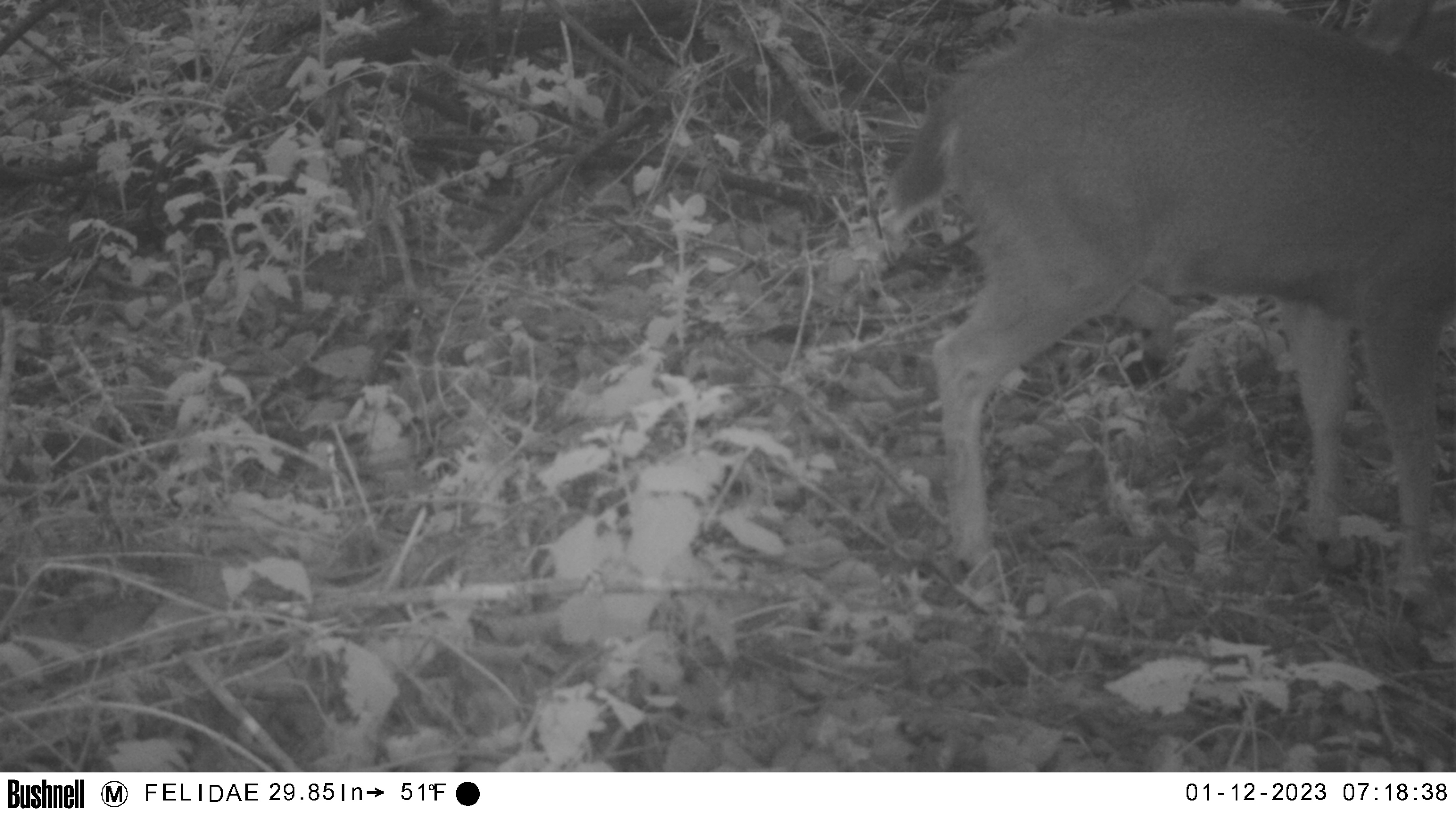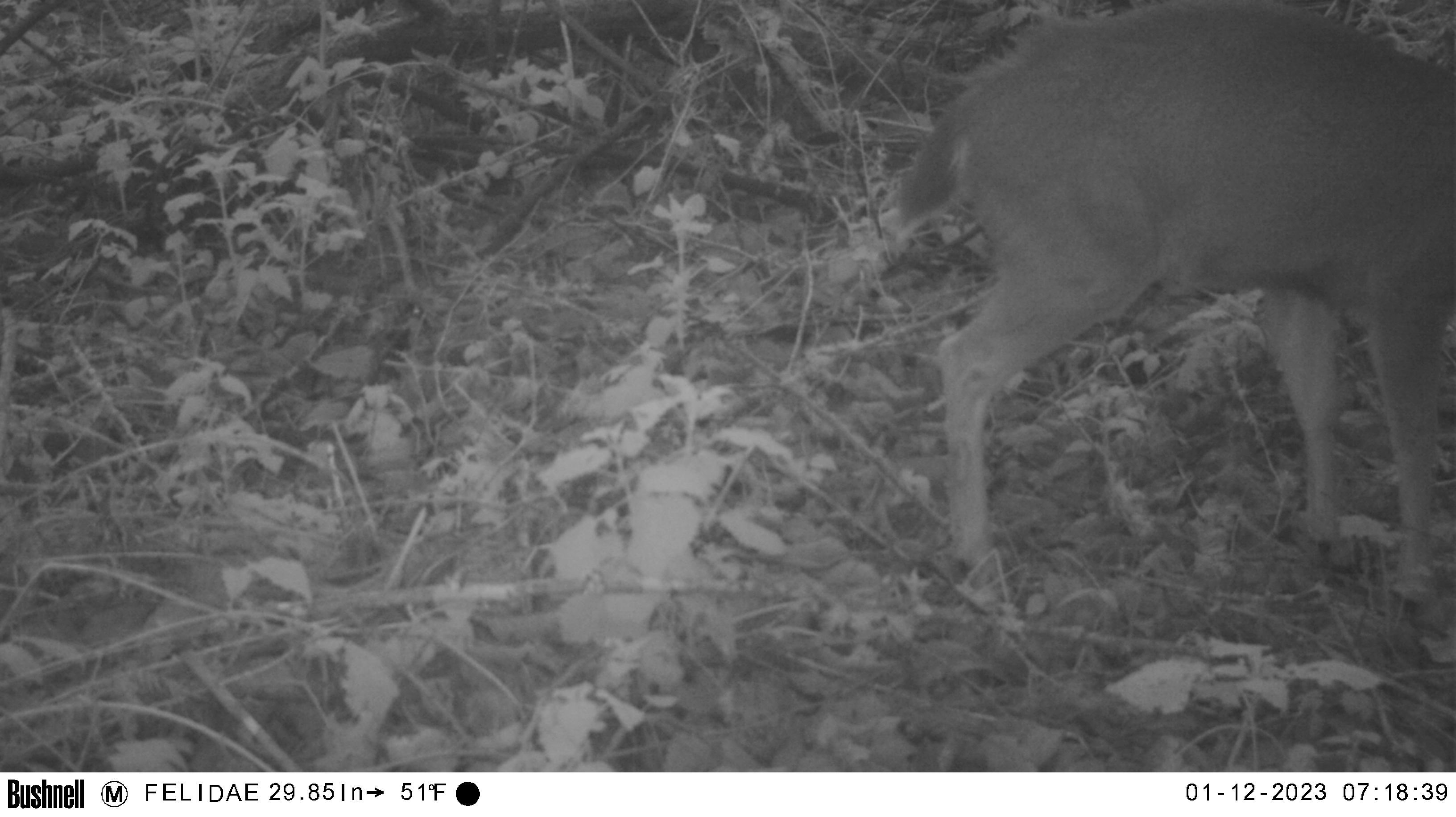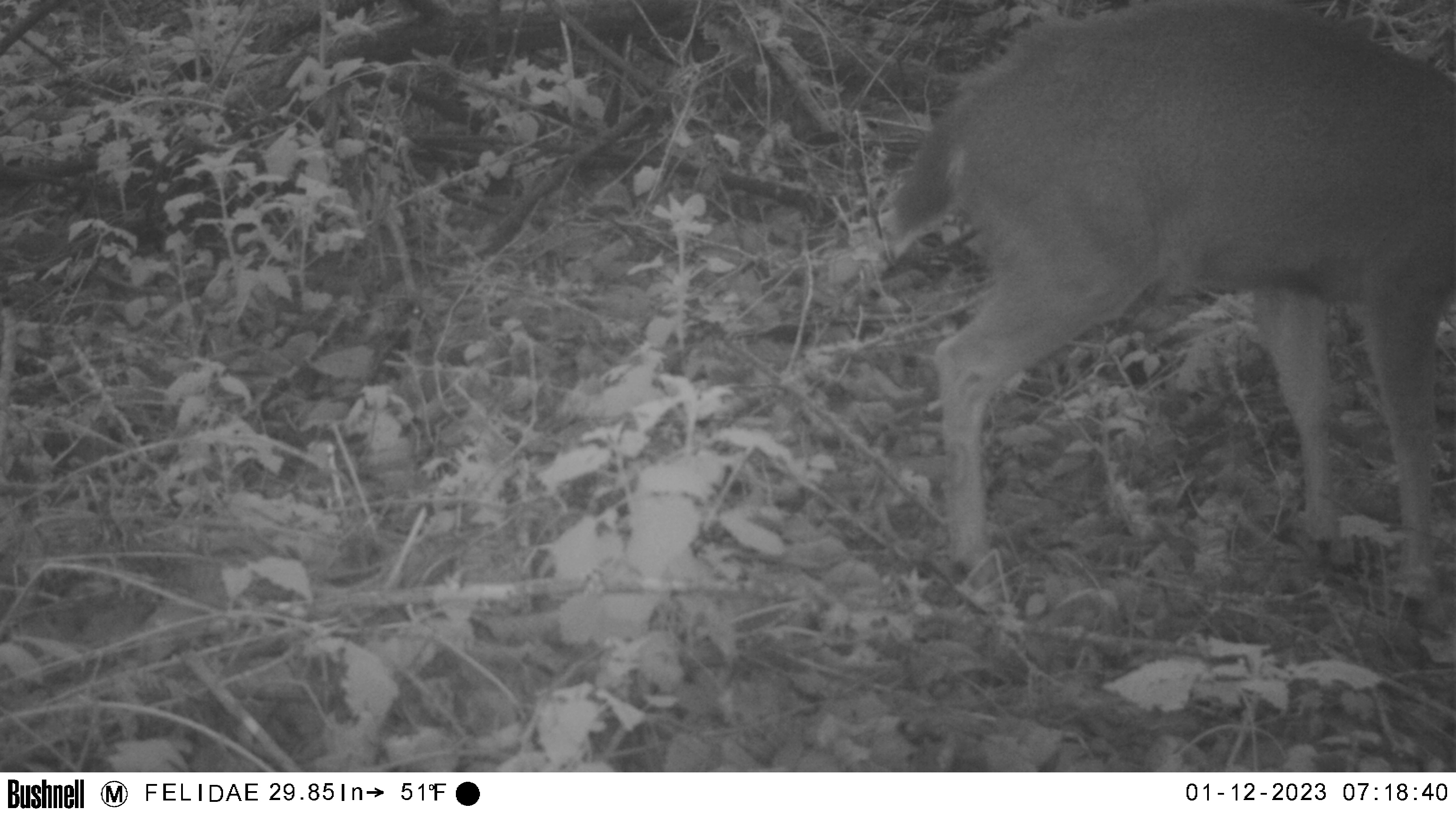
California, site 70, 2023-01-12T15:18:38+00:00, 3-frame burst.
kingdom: Animalia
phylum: Chordata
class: Mammalia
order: Artiodactyla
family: Cervidae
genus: Odocoileus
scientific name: Odocoileus hemionus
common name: mule deer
Mule deer (Odocoileus hemionus).